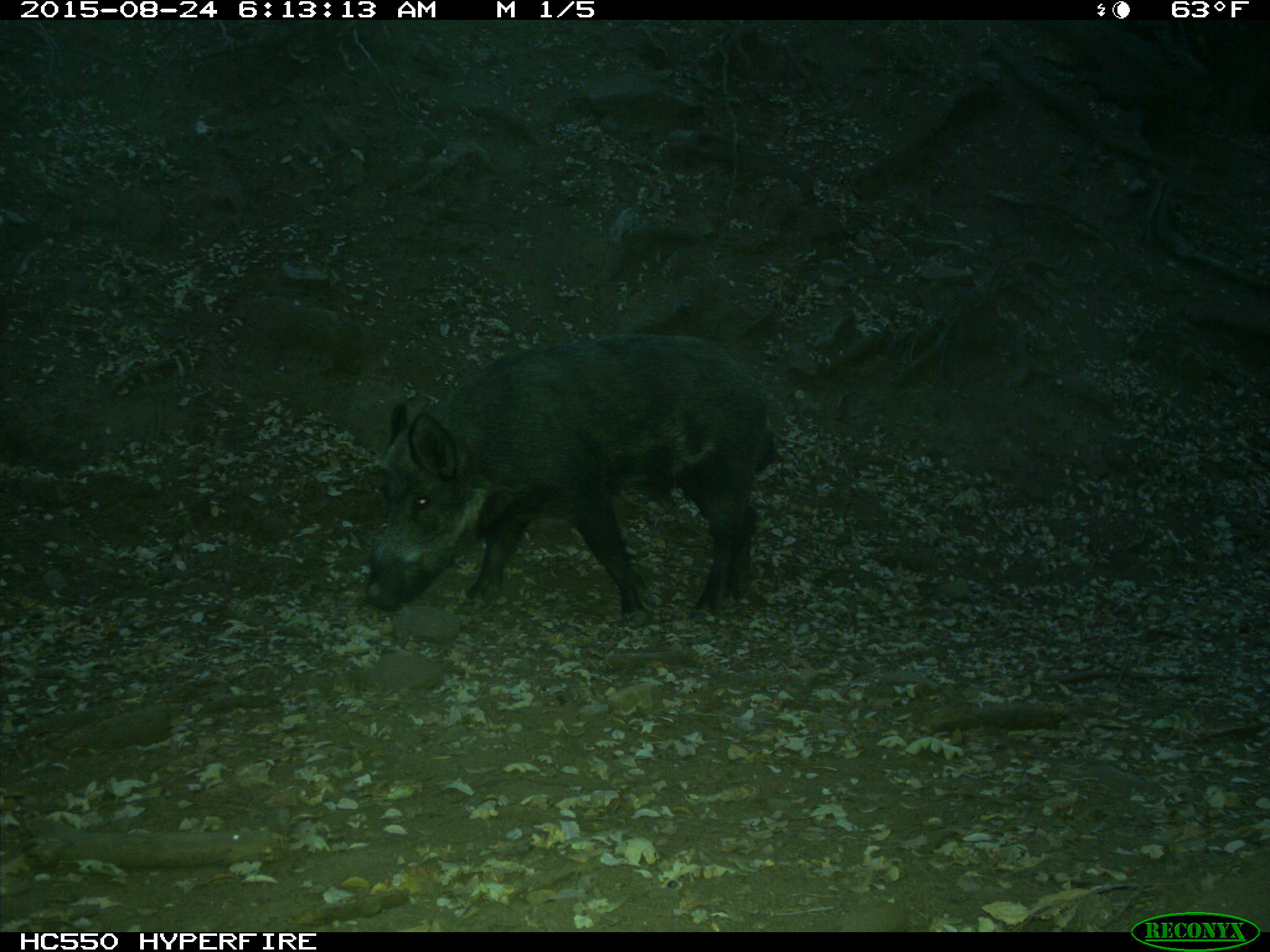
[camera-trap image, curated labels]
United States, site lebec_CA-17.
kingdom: Animalia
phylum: Chordata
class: Mammalia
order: Artiodactyla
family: Suidae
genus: Sus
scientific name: Sus scrofa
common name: wild boar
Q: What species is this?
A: Sus scrofa (wild boar).